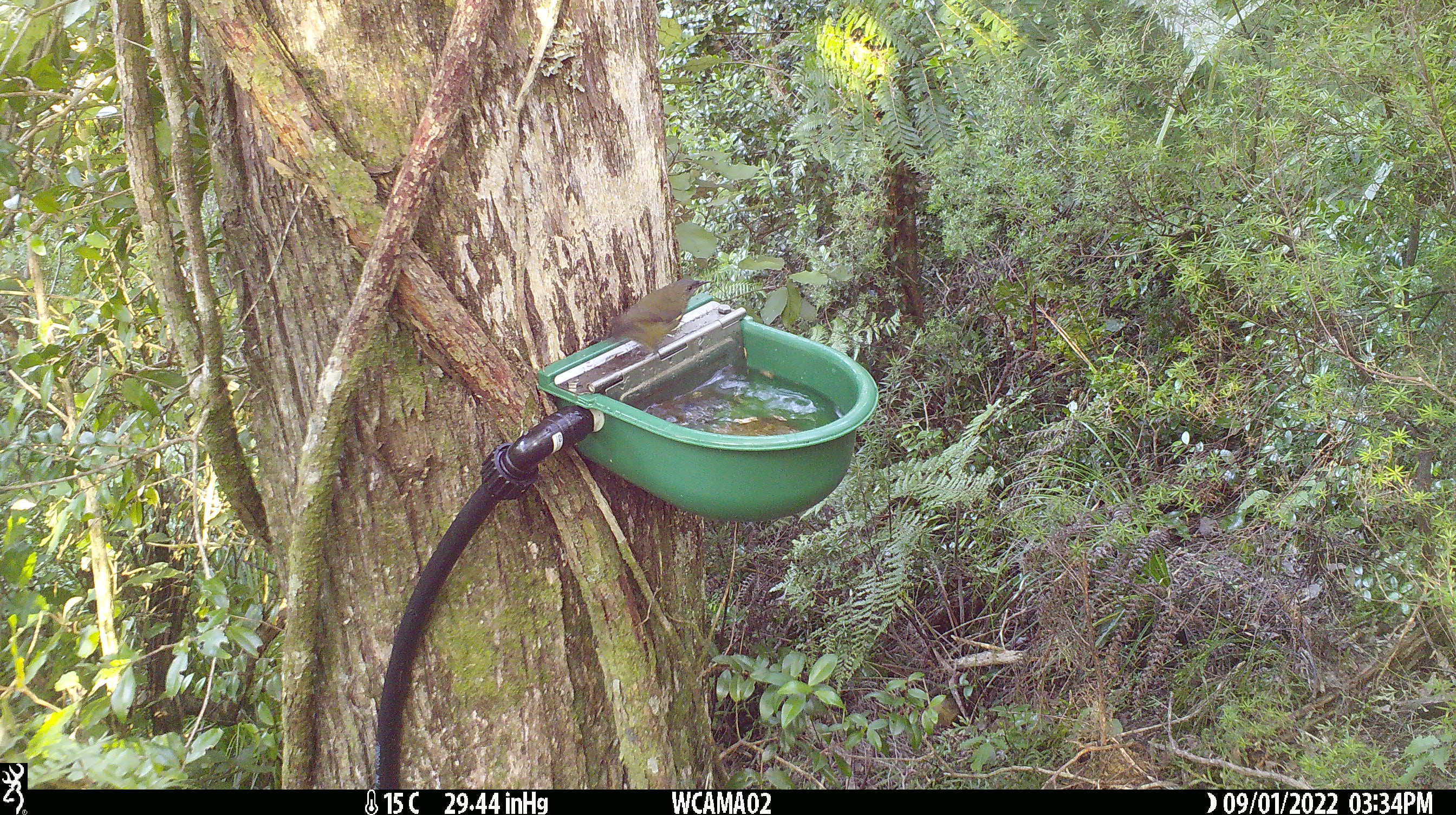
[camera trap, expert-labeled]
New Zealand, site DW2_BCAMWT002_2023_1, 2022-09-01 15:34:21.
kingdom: Animalia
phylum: Chordata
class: Aves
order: Passeriformes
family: Meliphagidae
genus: Anthornis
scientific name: Anthornis melanura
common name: new zealand bellbird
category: bellbird